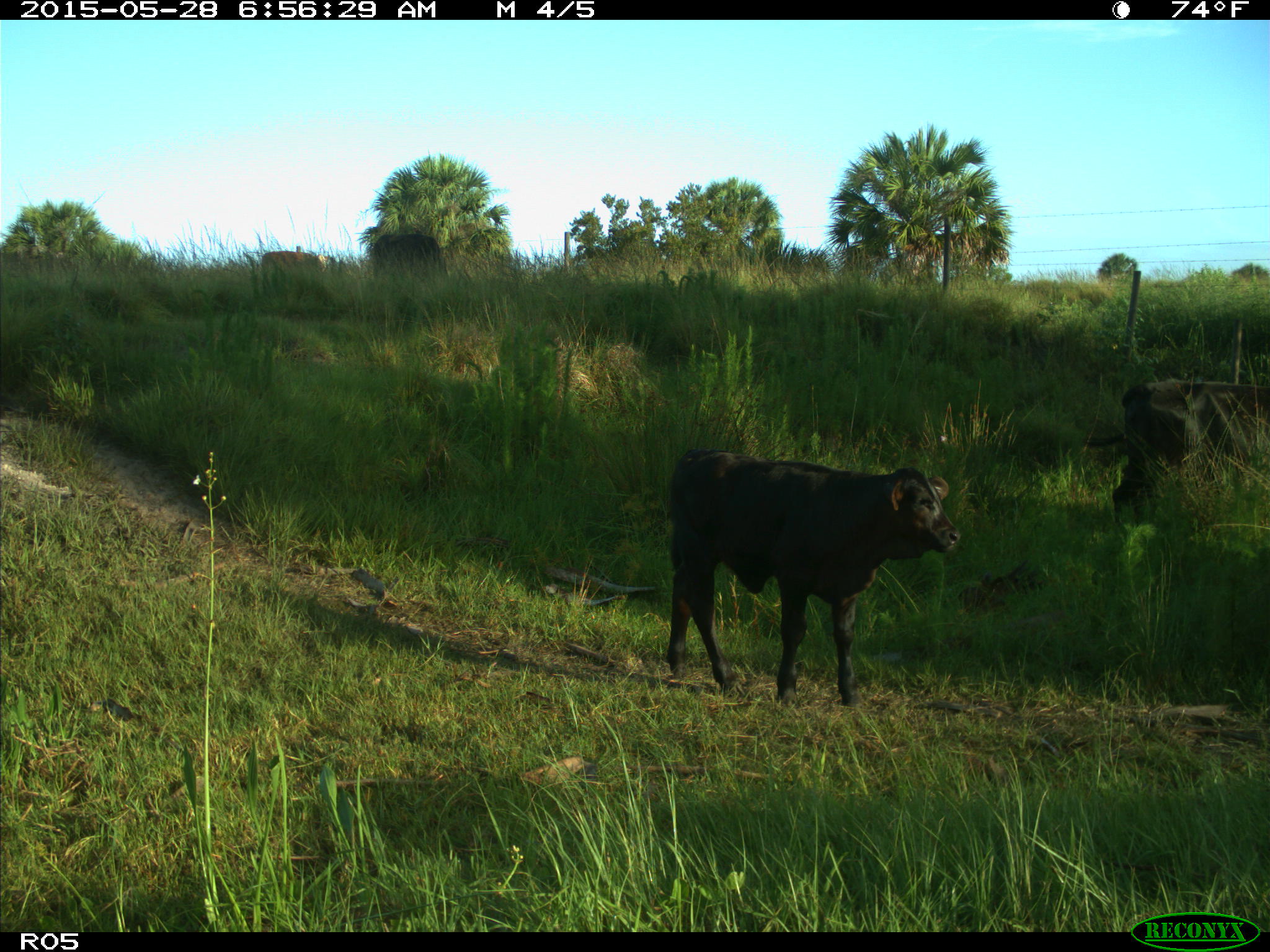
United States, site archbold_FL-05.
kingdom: Animalia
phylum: Chordata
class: Mammalia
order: Artiodactyla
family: Bovidae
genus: Bos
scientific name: Bos taurus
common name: domestic cow